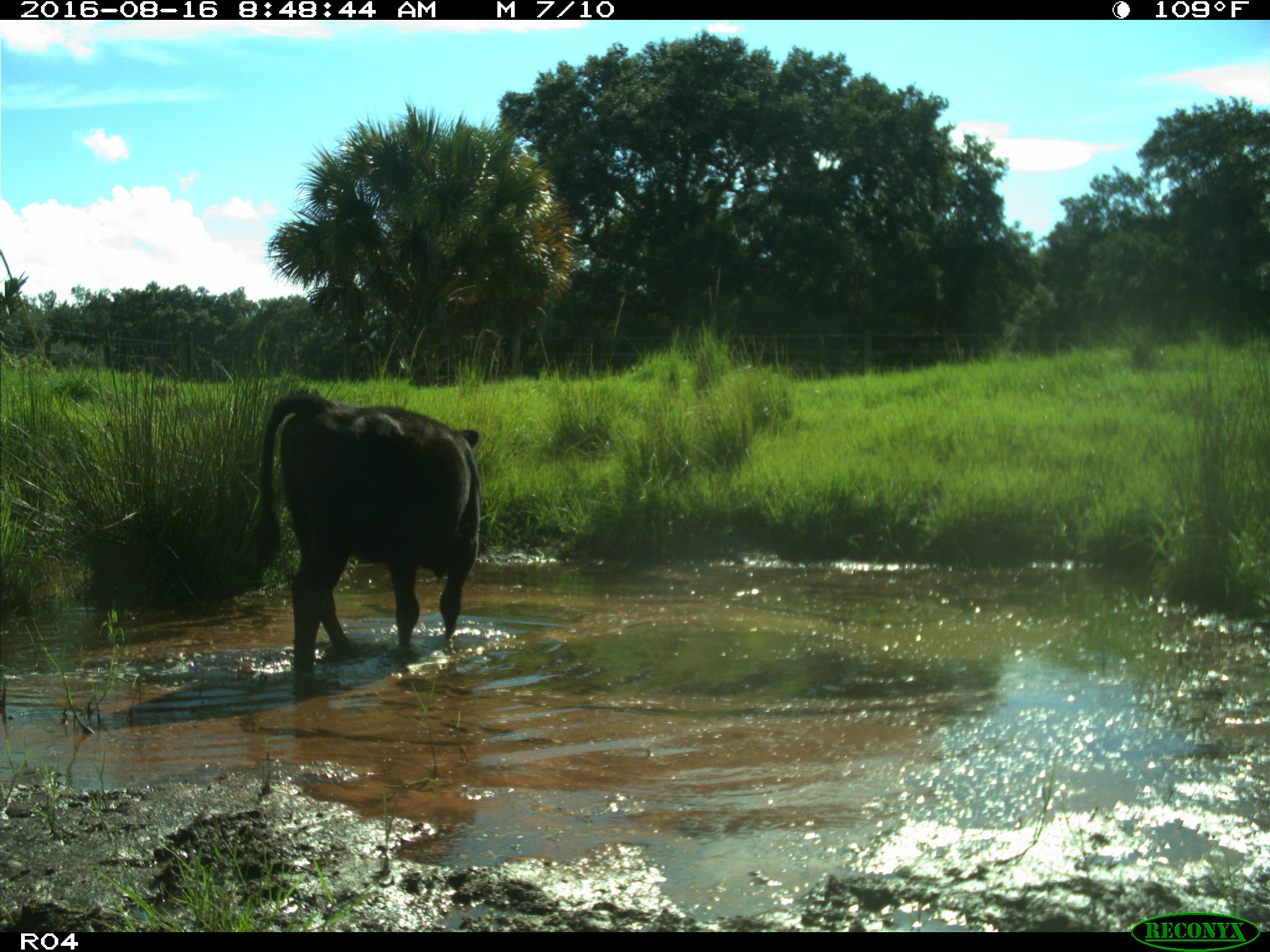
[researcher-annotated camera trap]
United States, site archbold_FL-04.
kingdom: Animalia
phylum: Chordata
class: Mammalia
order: Artiodactyla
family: Bovidae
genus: Bos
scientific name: Bos taurus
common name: domestic cow